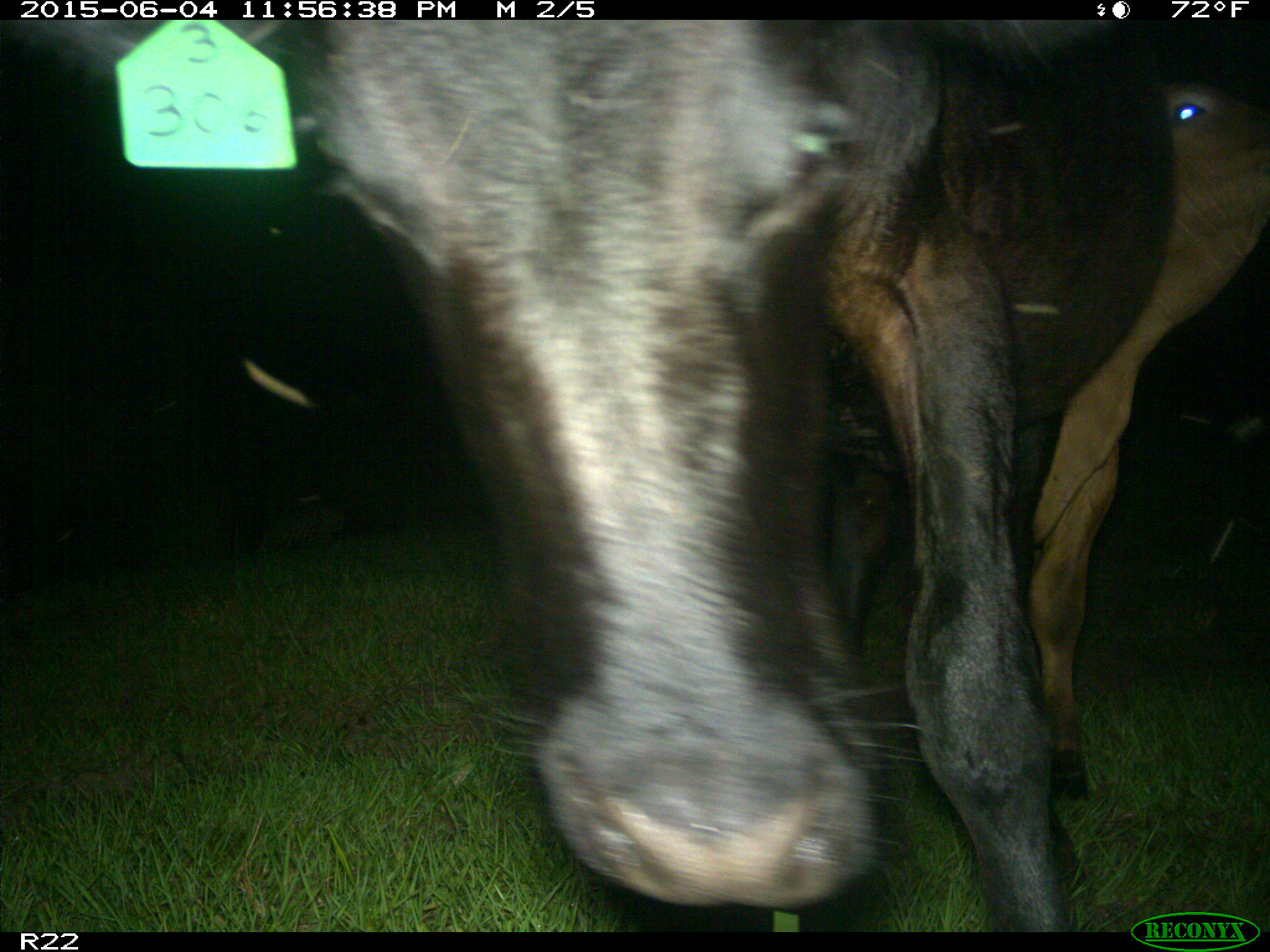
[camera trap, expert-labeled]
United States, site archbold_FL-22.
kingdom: Animalia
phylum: Chordata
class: Mammalia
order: Artiodactyla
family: Bovidae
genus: Bos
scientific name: Bos taurus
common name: domestic cow